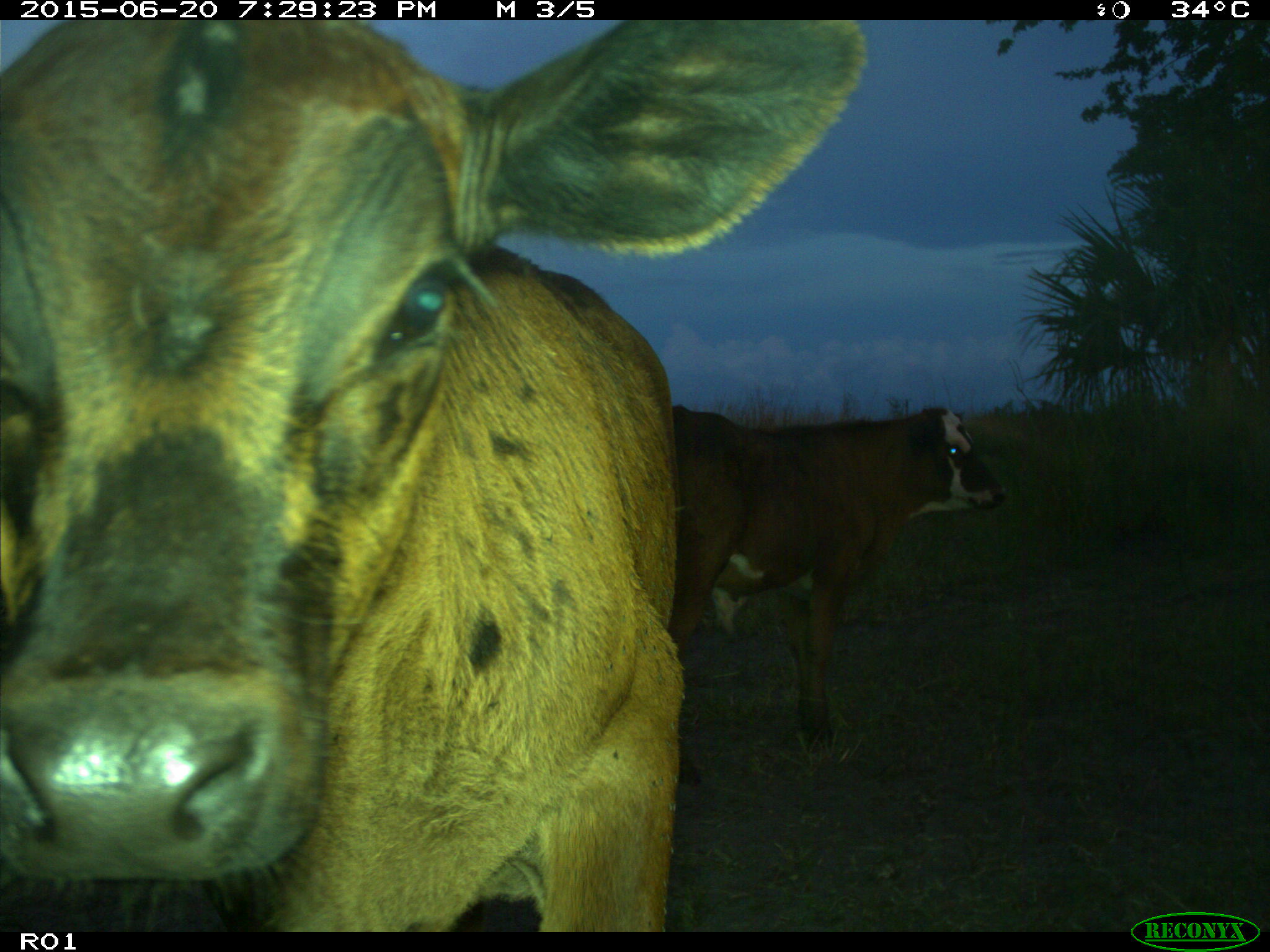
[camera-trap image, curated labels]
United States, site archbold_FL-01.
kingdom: Animalia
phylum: Chordata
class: Mammalia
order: Artiodactyla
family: Bovidae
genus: Bos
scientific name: Bos taurus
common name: domestic cow